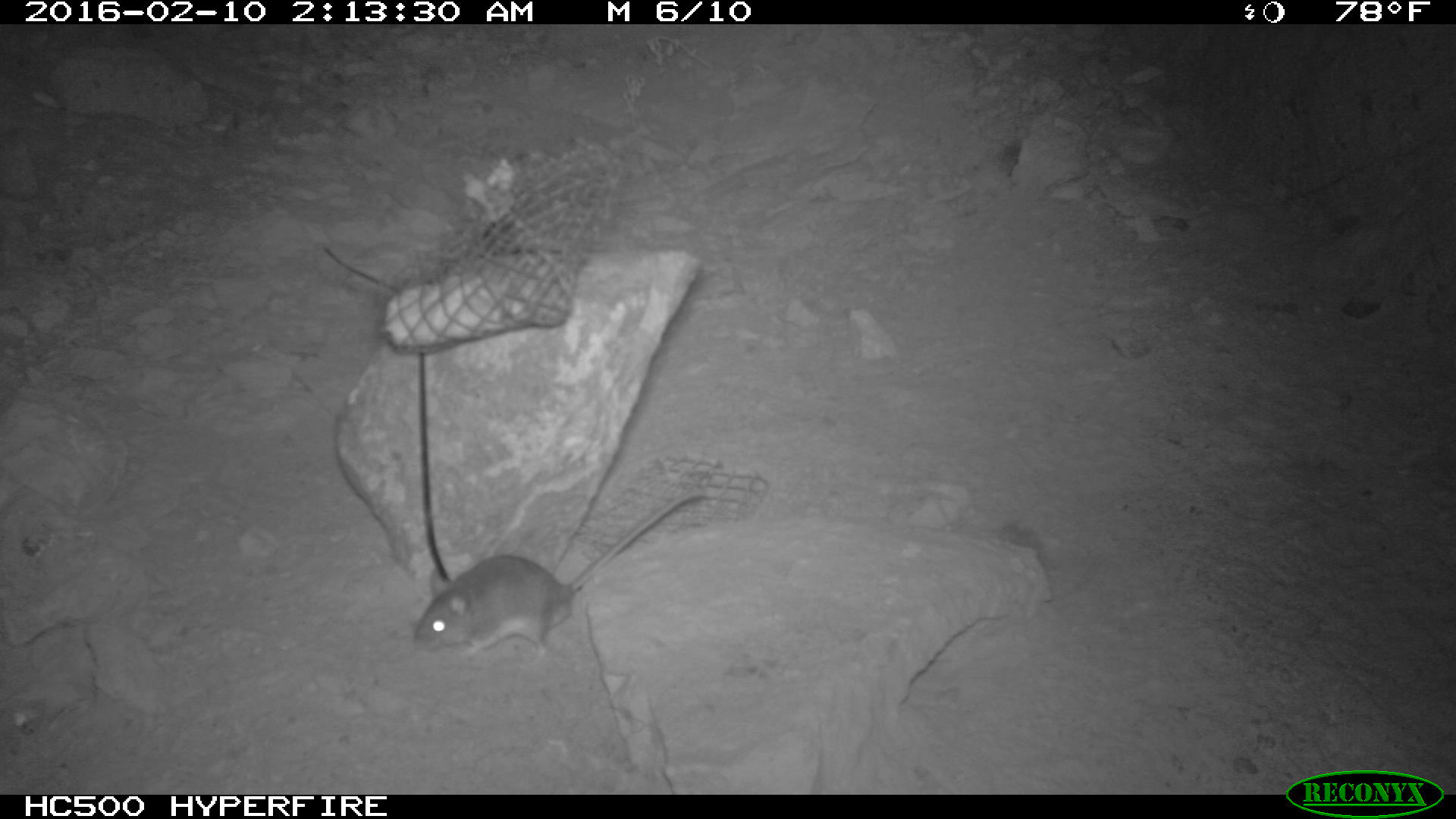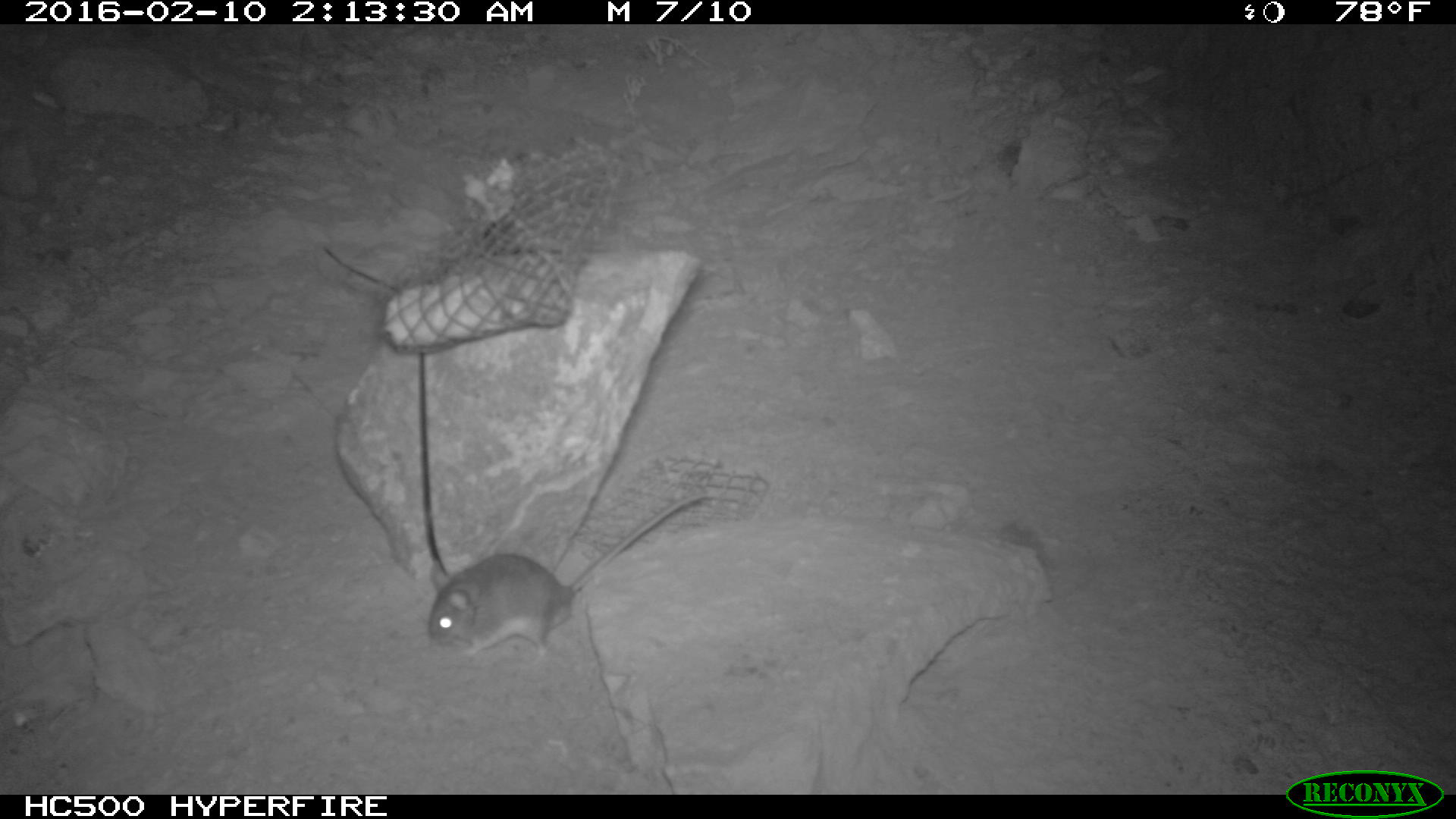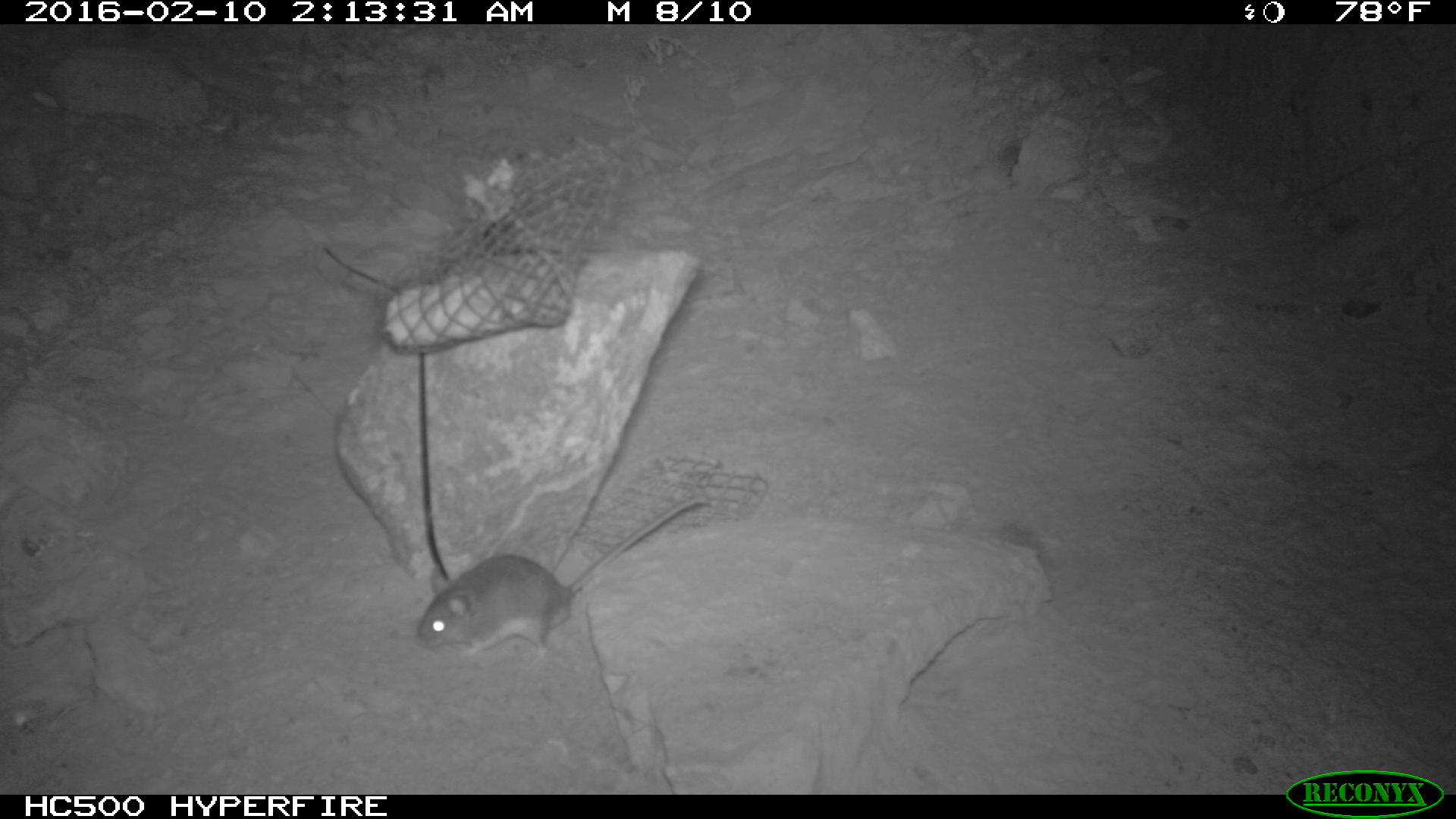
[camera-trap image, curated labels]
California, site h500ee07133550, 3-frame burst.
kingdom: Animalia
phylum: Chordata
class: Mammalia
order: Rodentia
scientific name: Rodentia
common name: rodent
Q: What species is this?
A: Rodent (Rodentia).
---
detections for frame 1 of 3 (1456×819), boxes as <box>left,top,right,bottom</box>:
rodent: <box>411,491,705,664</box>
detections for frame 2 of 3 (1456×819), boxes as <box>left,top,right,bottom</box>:
rodent: <box>428,494,708,665</box>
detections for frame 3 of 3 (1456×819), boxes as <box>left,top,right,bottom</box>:
rodent: <box>417,494,710,664</box>